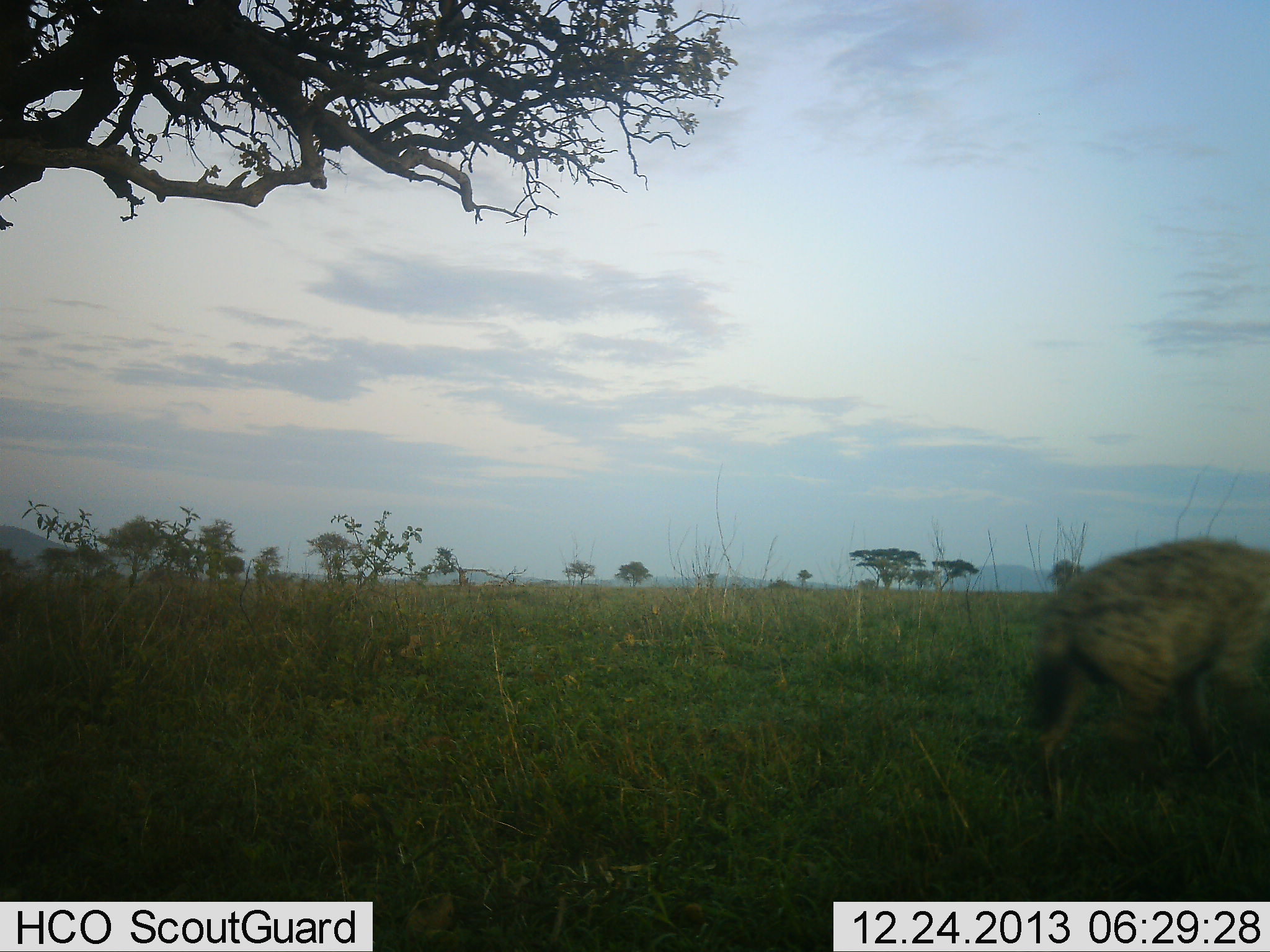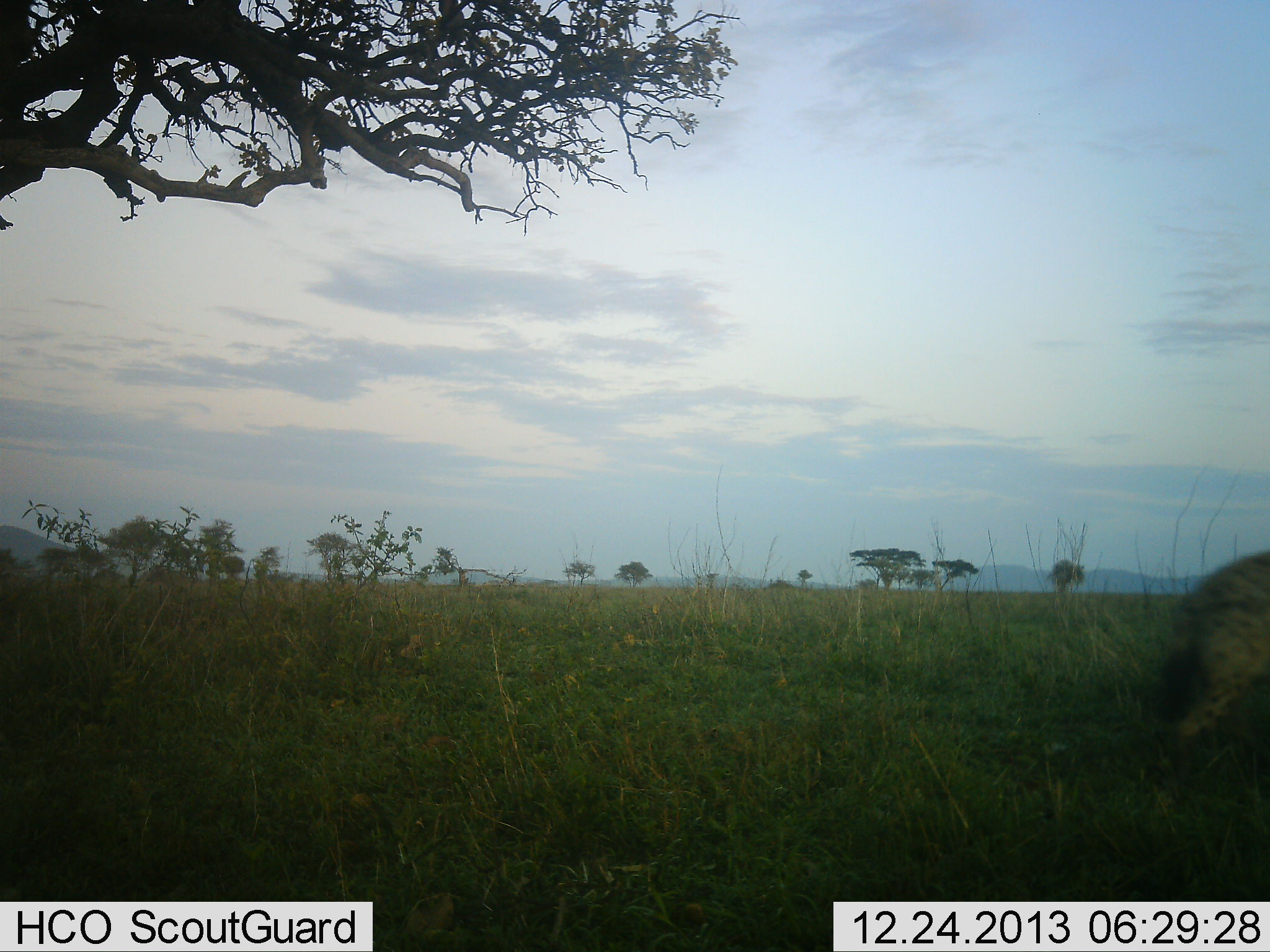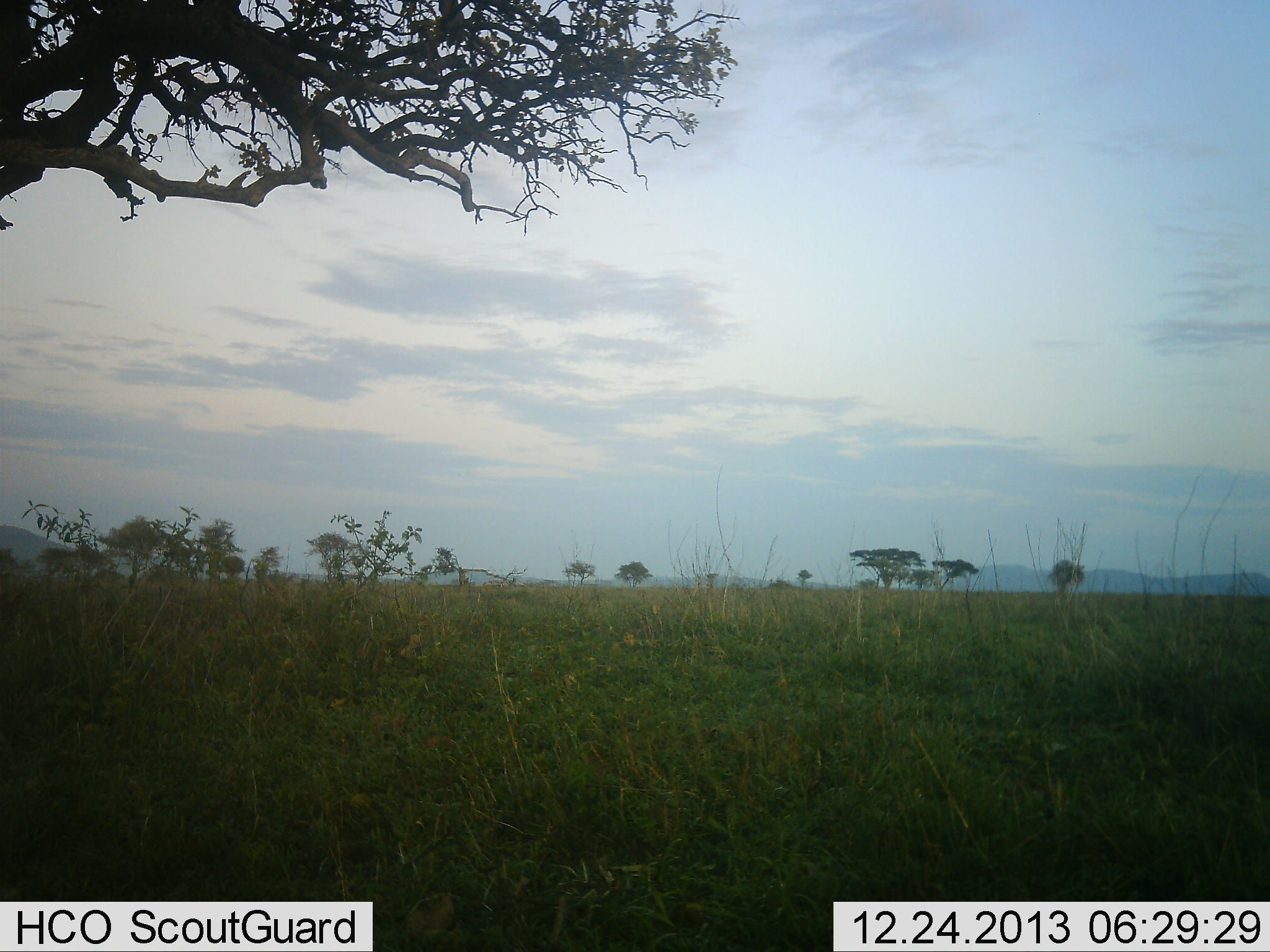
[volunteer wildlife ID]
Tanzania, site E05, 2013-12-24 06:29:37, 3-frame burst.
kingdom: Animalia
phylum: Chordata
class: Mammalia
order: Carnivora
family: Hyaenidae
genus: Crocuta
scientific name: Crocuta crocuta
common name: spotted hyena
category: hyenaspotted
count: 1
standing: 0%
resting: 0%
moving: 100%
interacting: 0%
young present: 0%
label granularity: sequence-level